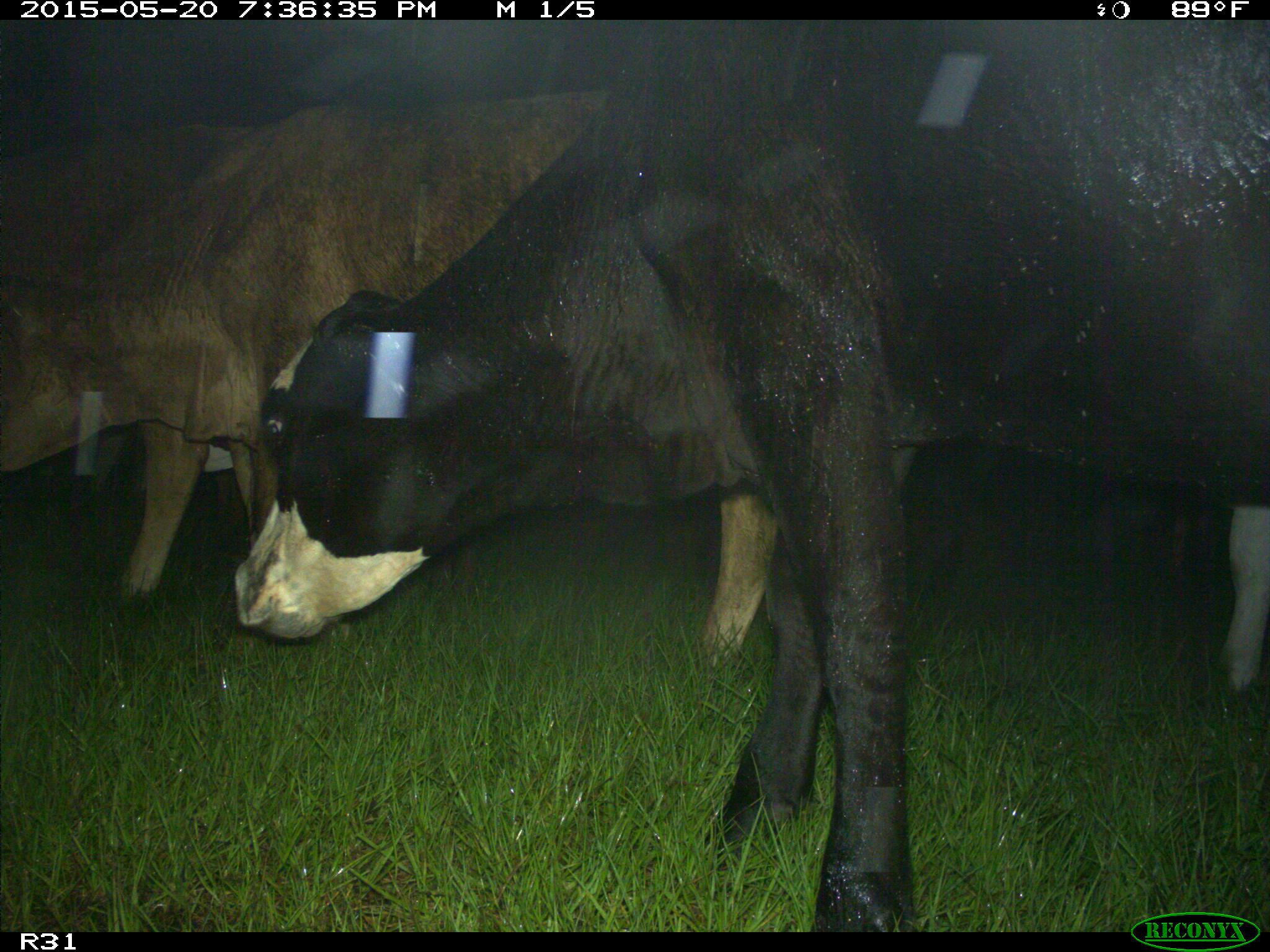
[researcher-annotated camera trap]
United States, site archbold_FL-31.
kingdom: Animalia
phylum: Chordata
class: Mammalia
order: Artiodactyla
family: Bovidae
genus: Bos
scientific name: Bos taurus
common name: domestic cow